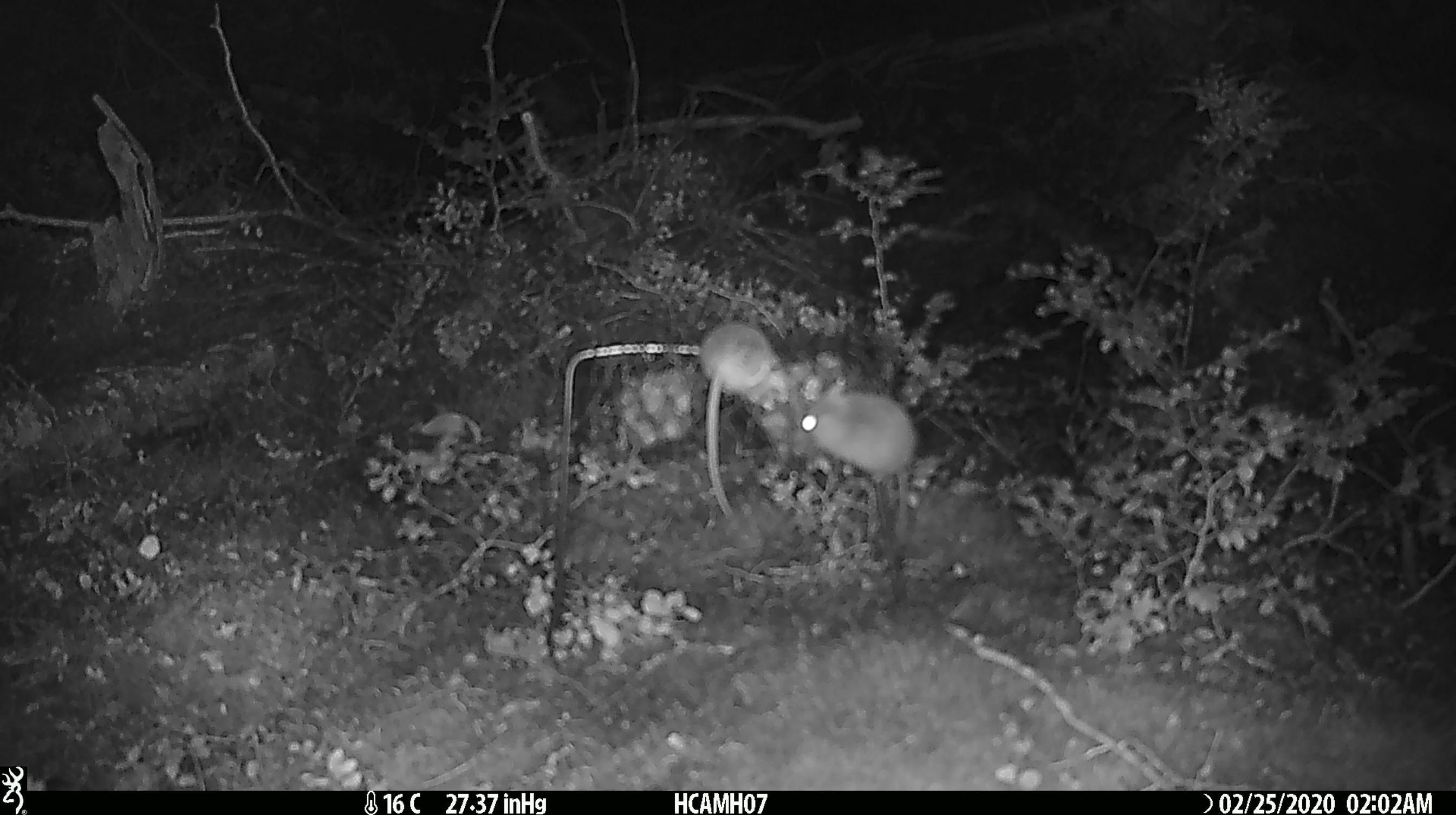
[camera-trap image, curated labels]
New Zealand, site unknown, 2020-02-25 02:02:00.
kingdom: Animalia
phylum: Chordata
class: Mammalia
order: Rodentia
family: Muridae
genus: Mus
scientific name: Mus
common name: mouse